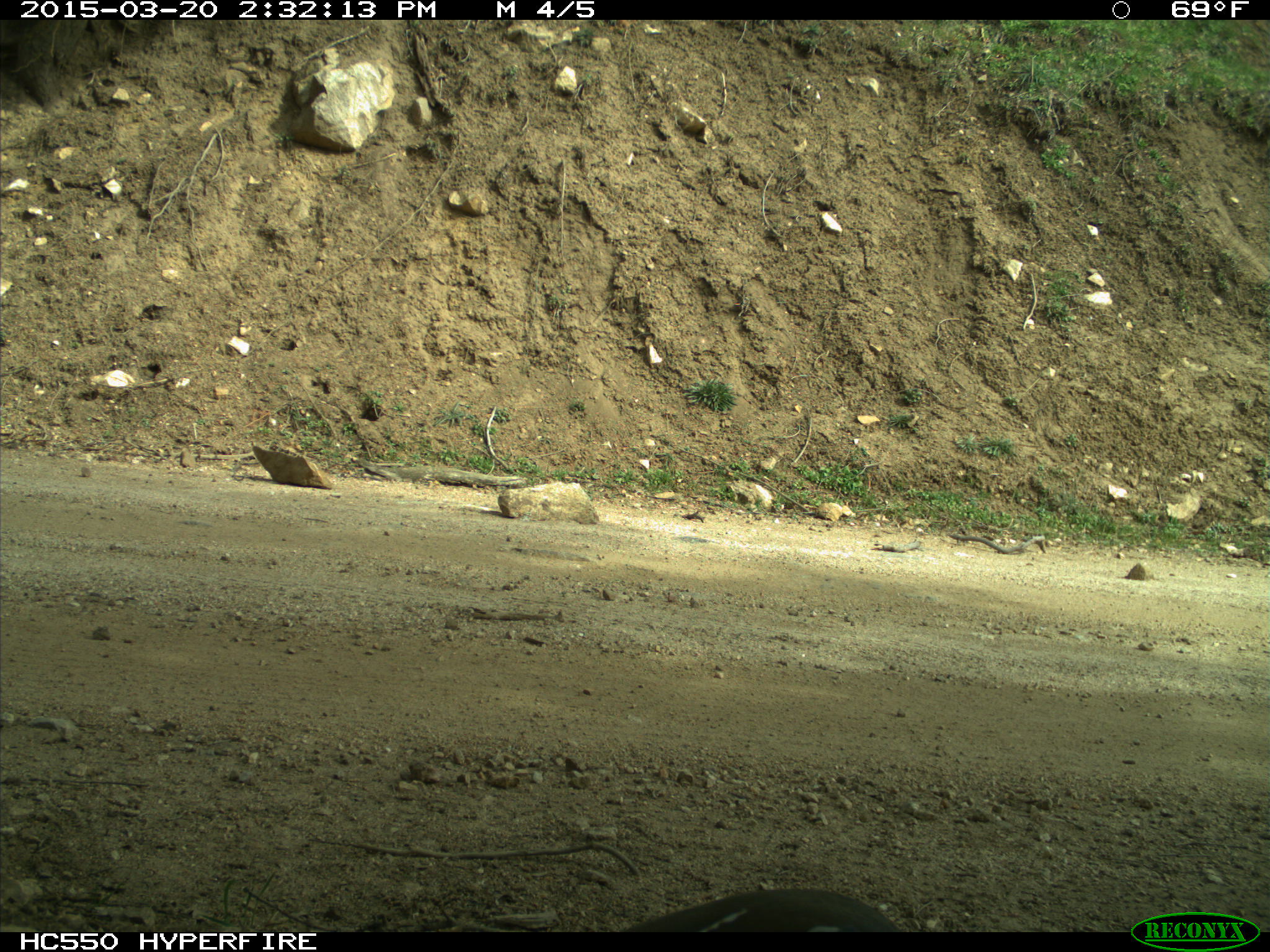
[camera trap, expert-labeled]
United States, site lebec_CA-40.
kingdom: Animalia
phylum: Chordata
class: Aves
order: Galliformes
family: Odontophoridae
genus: Callipepla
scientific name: Callipepla californica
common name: california quail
Callipepla californica (california quail).